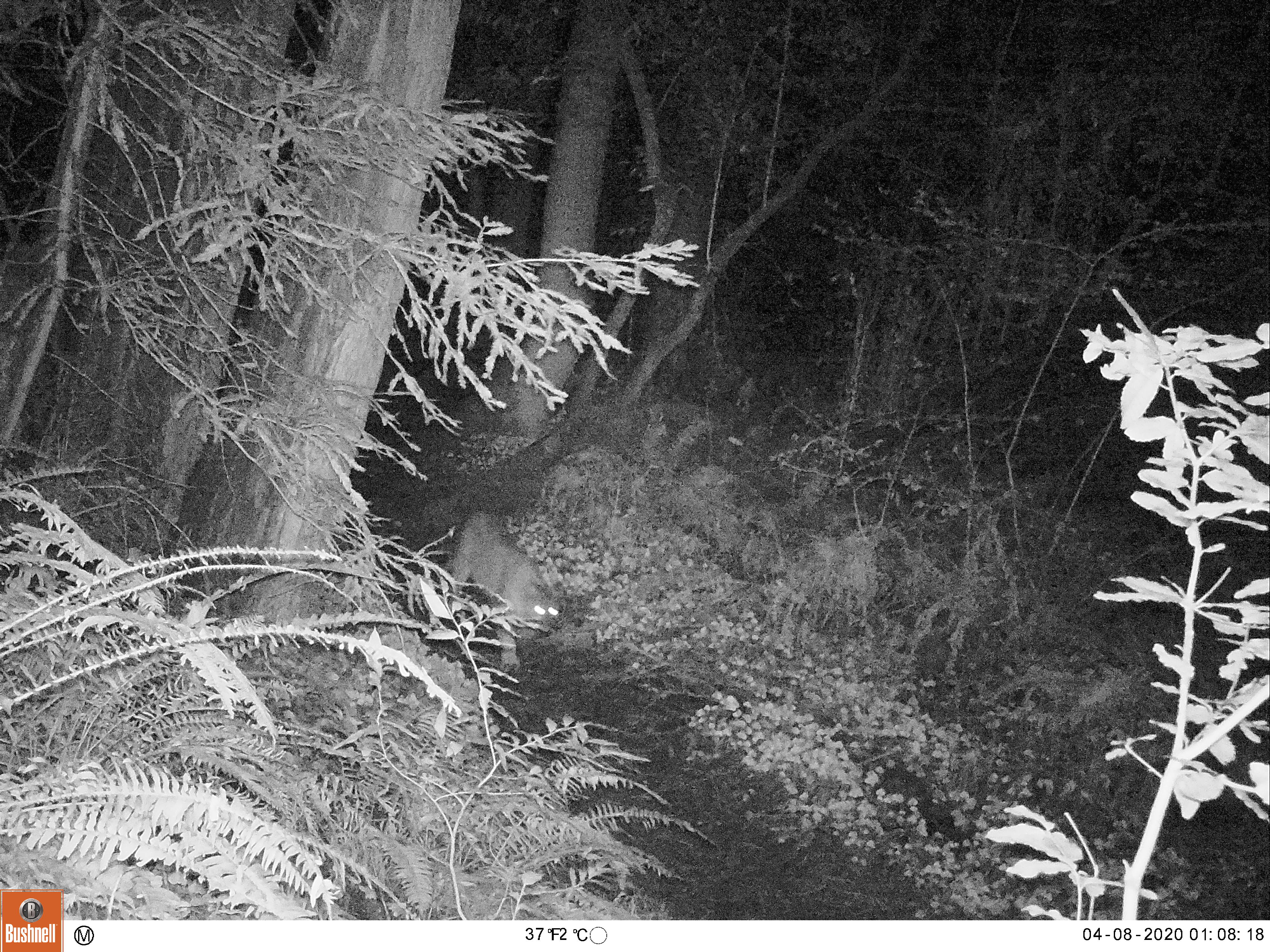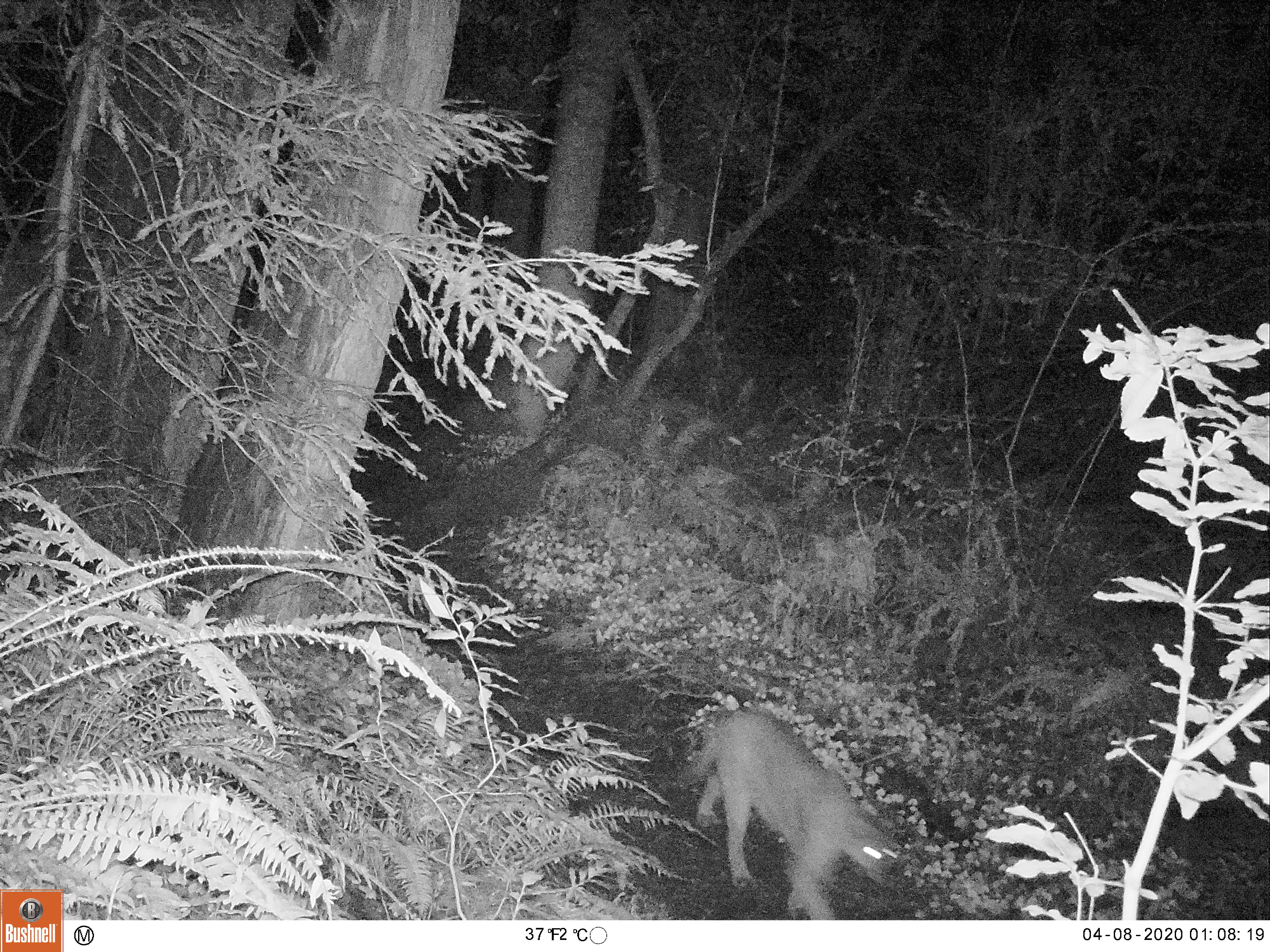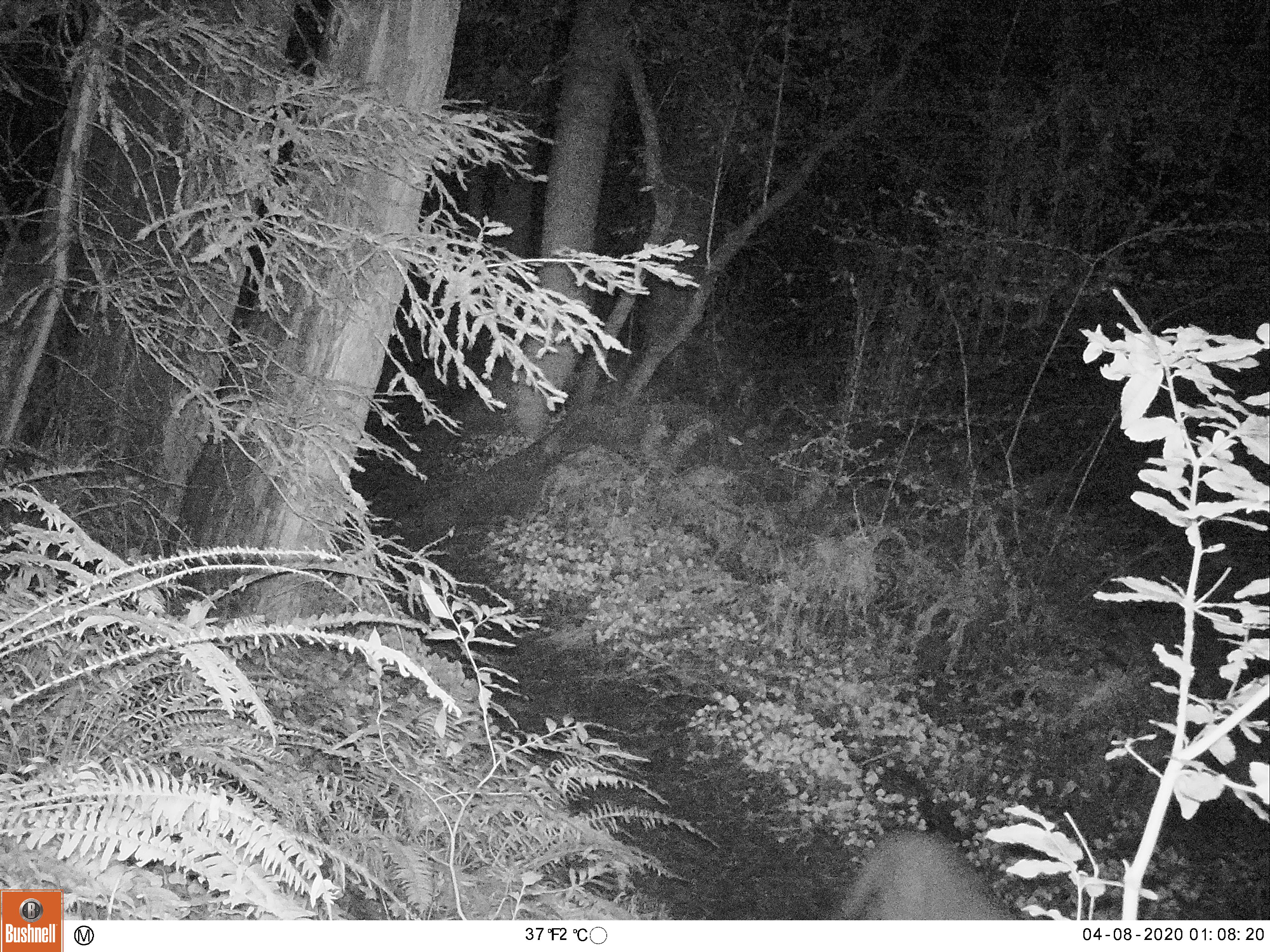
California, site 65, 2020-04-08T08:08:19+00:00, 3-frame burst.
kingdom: Animalia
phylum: Chordata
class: Mammalia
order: Carnivora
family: Felidae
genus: Lynx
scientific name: Lynx rufus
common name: bobcat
Bobcat (Lynx rufus).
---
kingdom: Animalia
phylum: Chordata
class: Mammalia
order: Carnivora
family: Felidae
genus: Puma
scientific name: Puma concolor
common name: puma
Puma (Puma concolor).